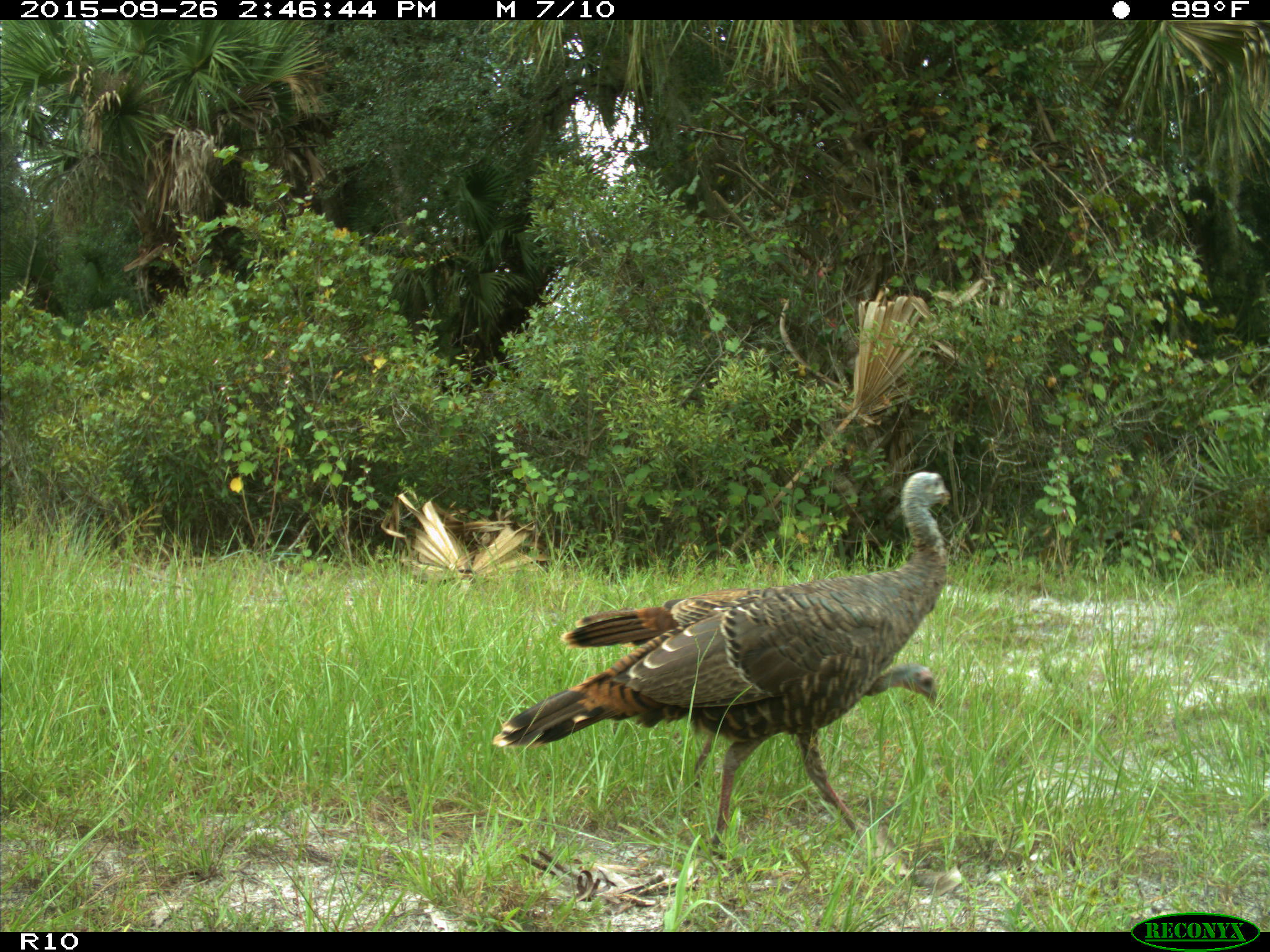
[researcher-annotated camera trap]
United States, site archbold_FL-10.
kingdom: Animalia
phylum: Chordata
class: Aves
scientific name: Aves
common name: birds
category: unidentified bird